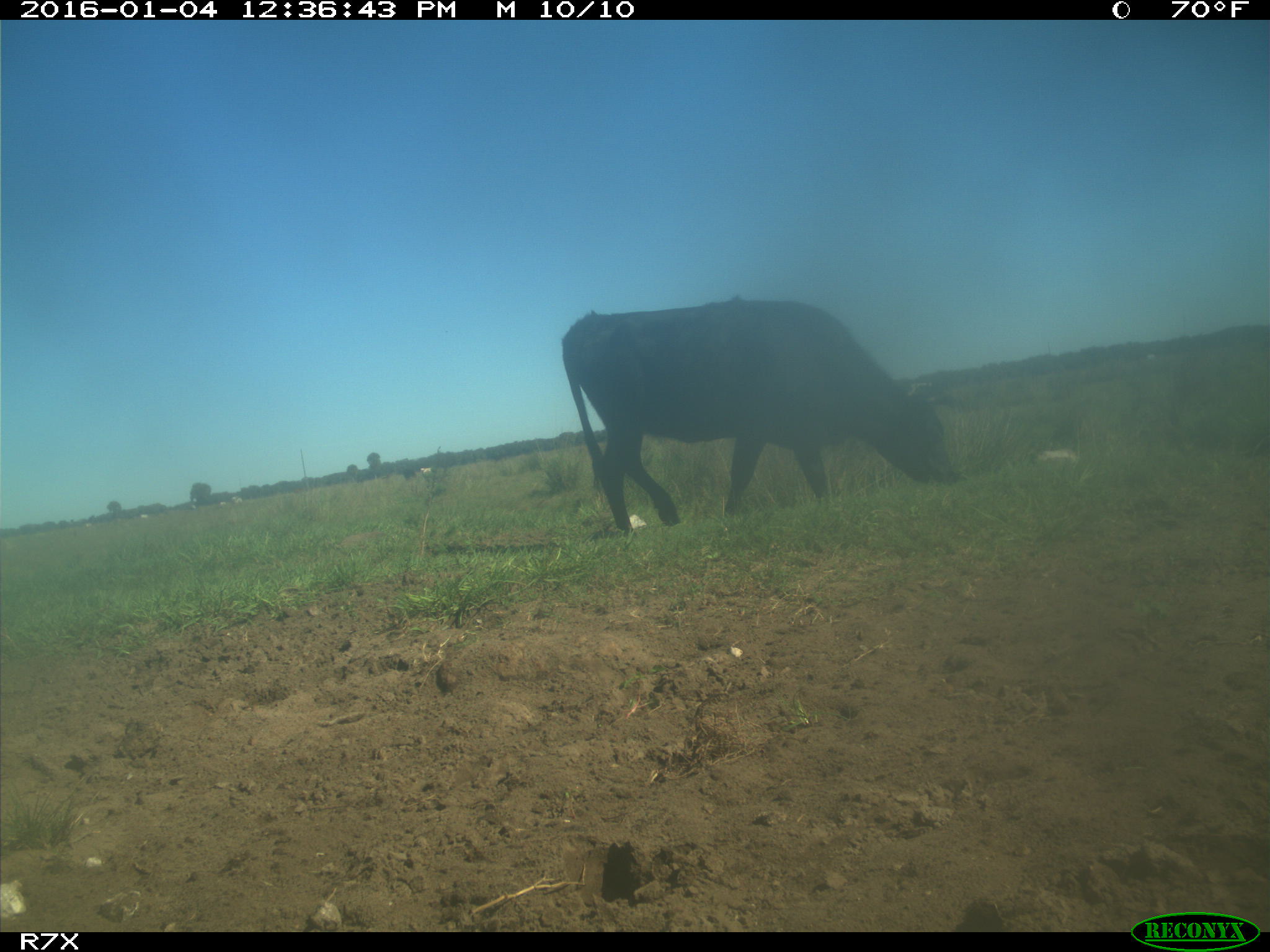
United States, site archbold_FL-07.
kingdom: Animalia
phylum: Chordata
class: Mammalia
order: Artiodactyla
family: Bovidae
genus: Bos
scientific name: Bos taurus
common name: domestic cow